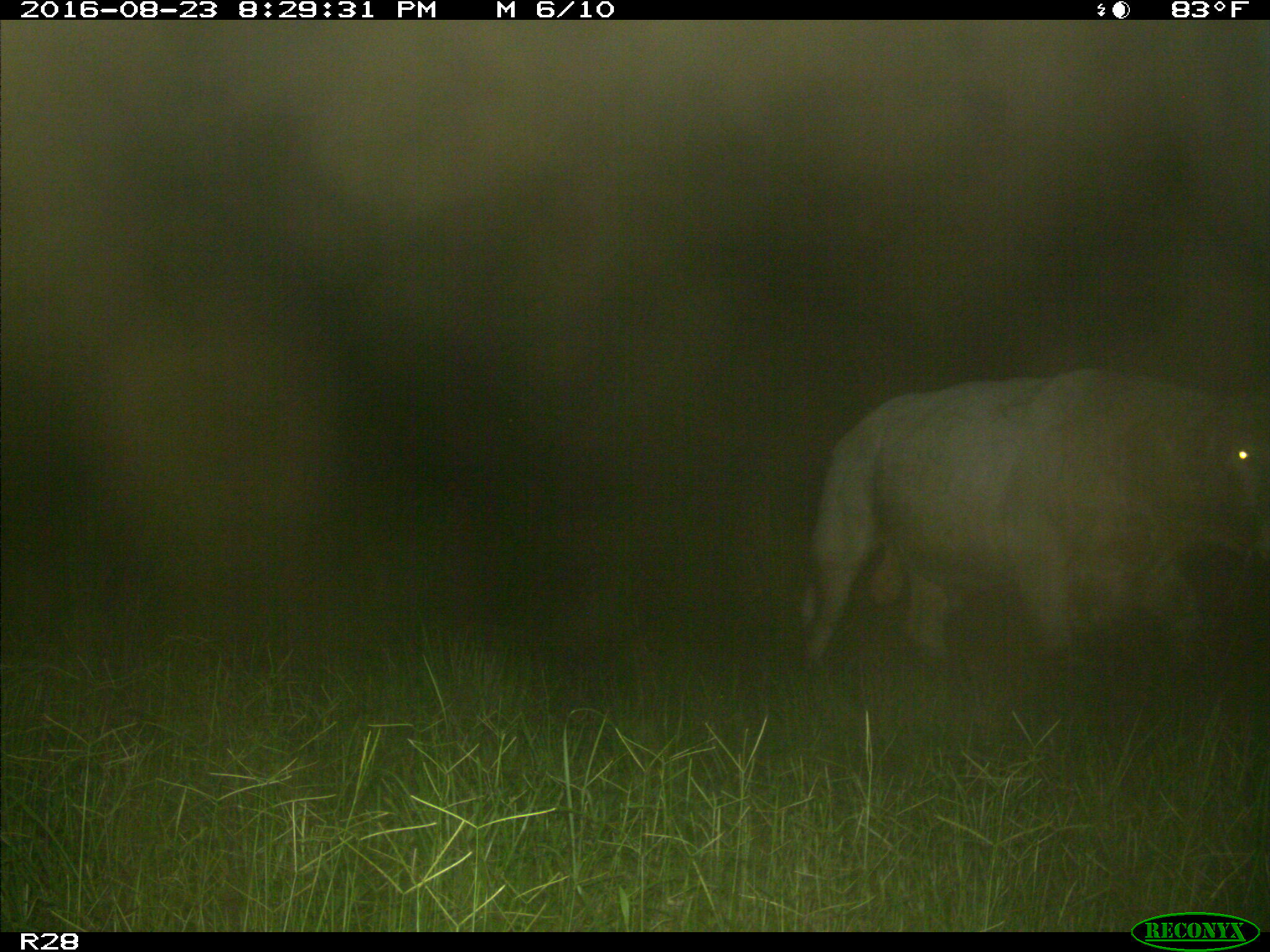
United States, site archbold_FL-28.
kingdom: Animalia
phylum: Chordata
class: Mammalia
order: Artiodactyla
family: Bovidae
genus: Bos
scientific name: Bos taurus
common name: domestic cow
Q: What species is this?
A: Bos taurus (domestic cow).